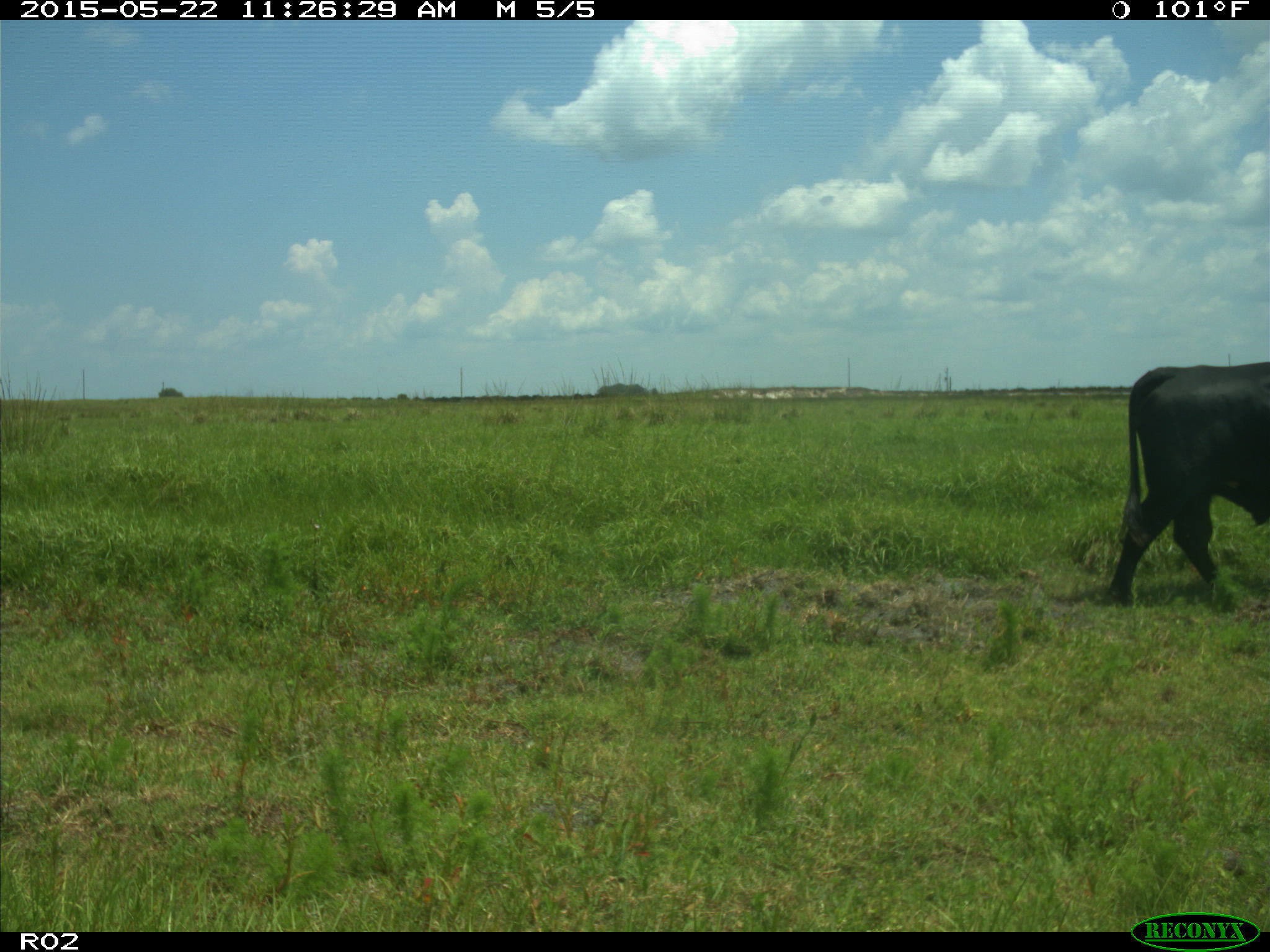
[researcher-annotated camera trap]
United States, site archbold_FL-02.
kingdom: Animalia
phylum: Chordata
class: Mammalia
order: Artiodactyla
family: Bovidae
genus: Bos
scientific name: Bos taurus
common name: domestic cow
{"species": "Bos taurus (domestic cow)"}